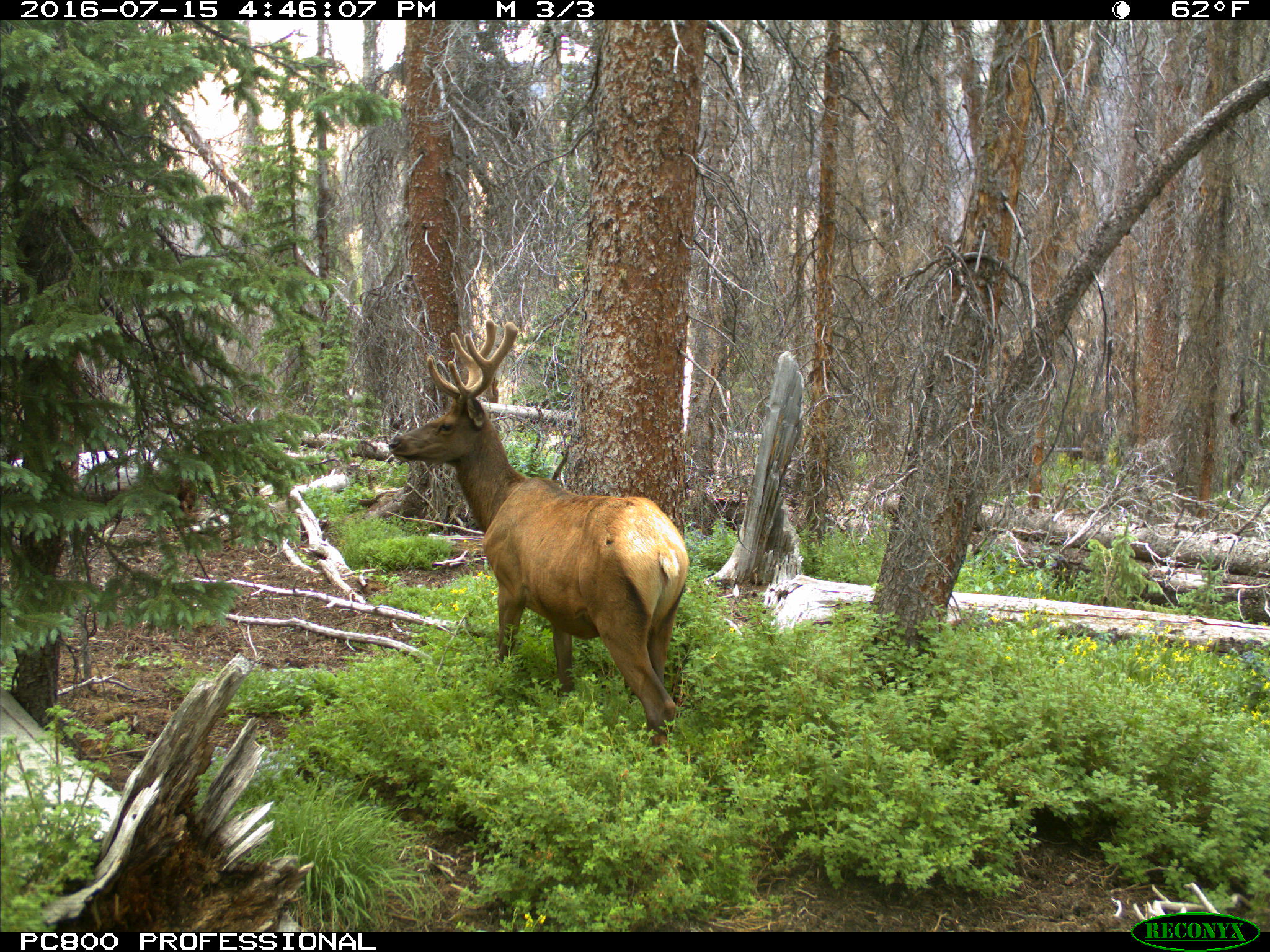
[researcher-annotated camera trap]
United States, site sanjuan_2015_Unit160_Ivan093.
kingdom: Animalia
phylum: Chordata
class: Mammalia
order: Artiodactyla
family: Cervidae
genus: Cervus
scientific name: Cervus elaphus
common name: red deer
Cervus elaphus (red deer).